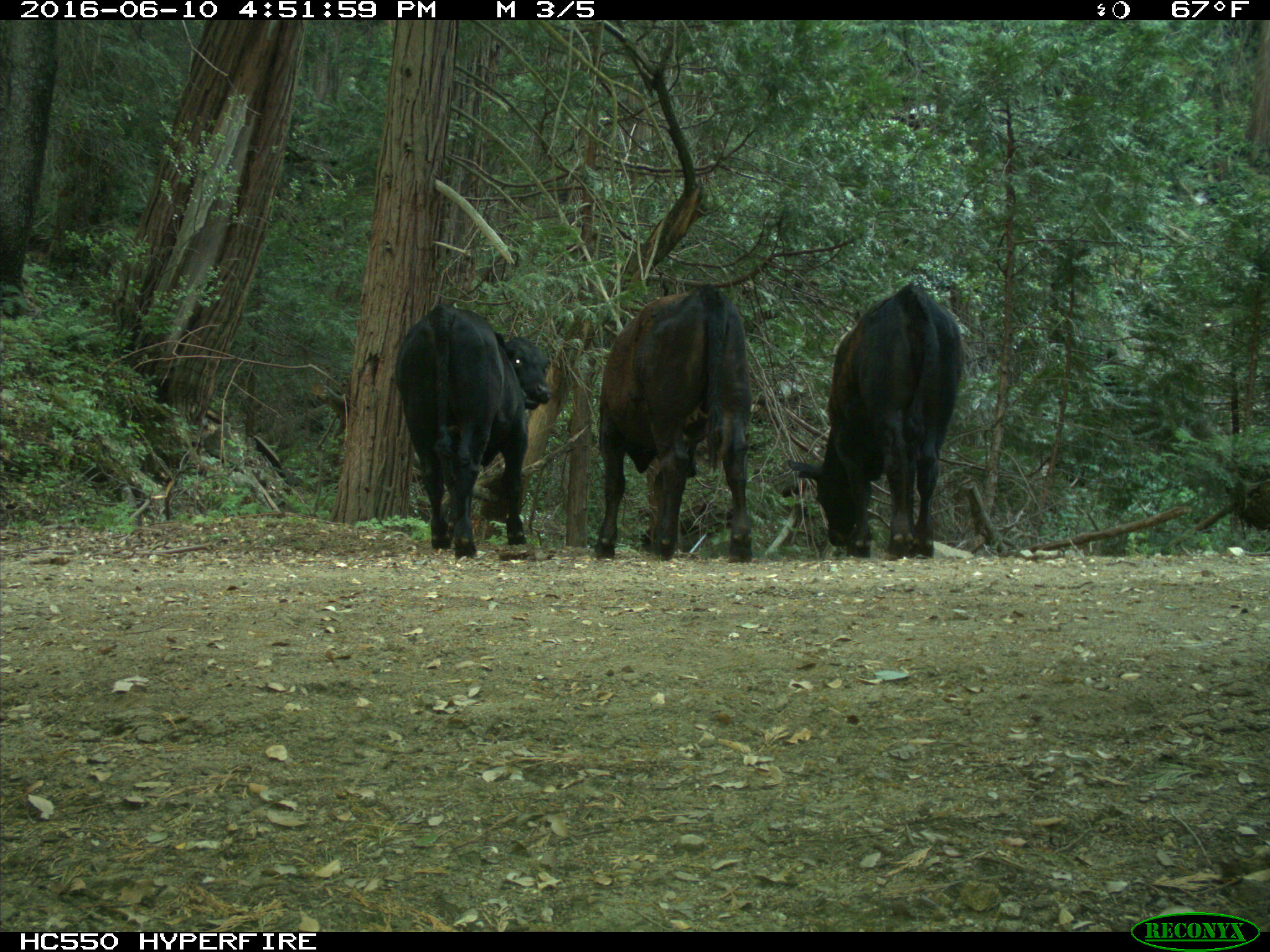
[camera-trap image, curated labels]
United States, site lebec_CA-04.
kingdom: Animalia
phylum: Chordata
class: Mammalia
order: Artiodactyla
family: Bovidae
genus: Bos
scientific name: Bos taurus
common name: domestic cow